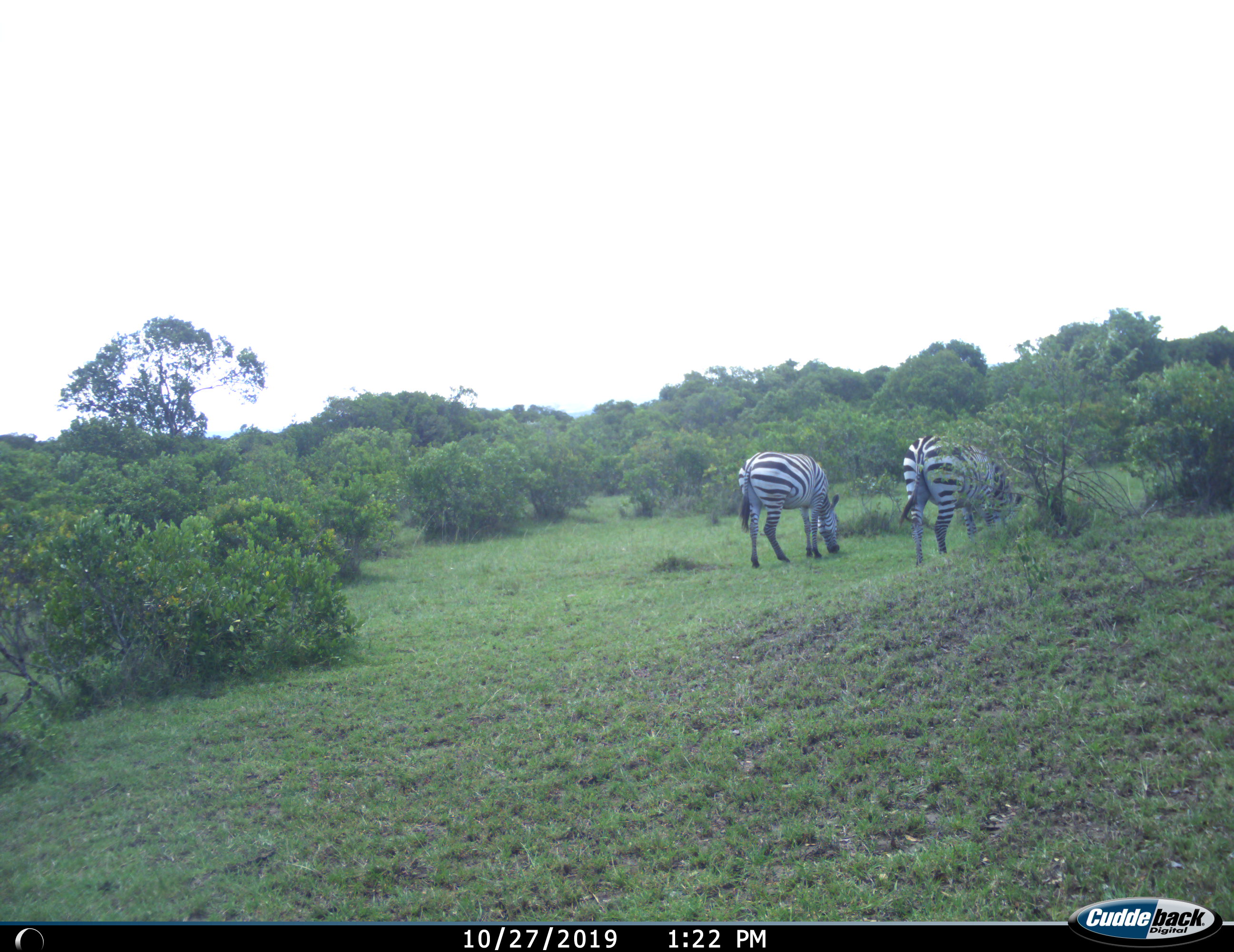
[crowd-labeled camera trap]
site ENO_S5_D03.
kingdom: Animalia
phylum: Chordata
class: Mammalia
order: Perissodactyla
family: Equidae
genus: Equus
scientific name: Equus quagga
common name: plains zebra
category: zebraplains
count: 2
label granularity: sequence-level